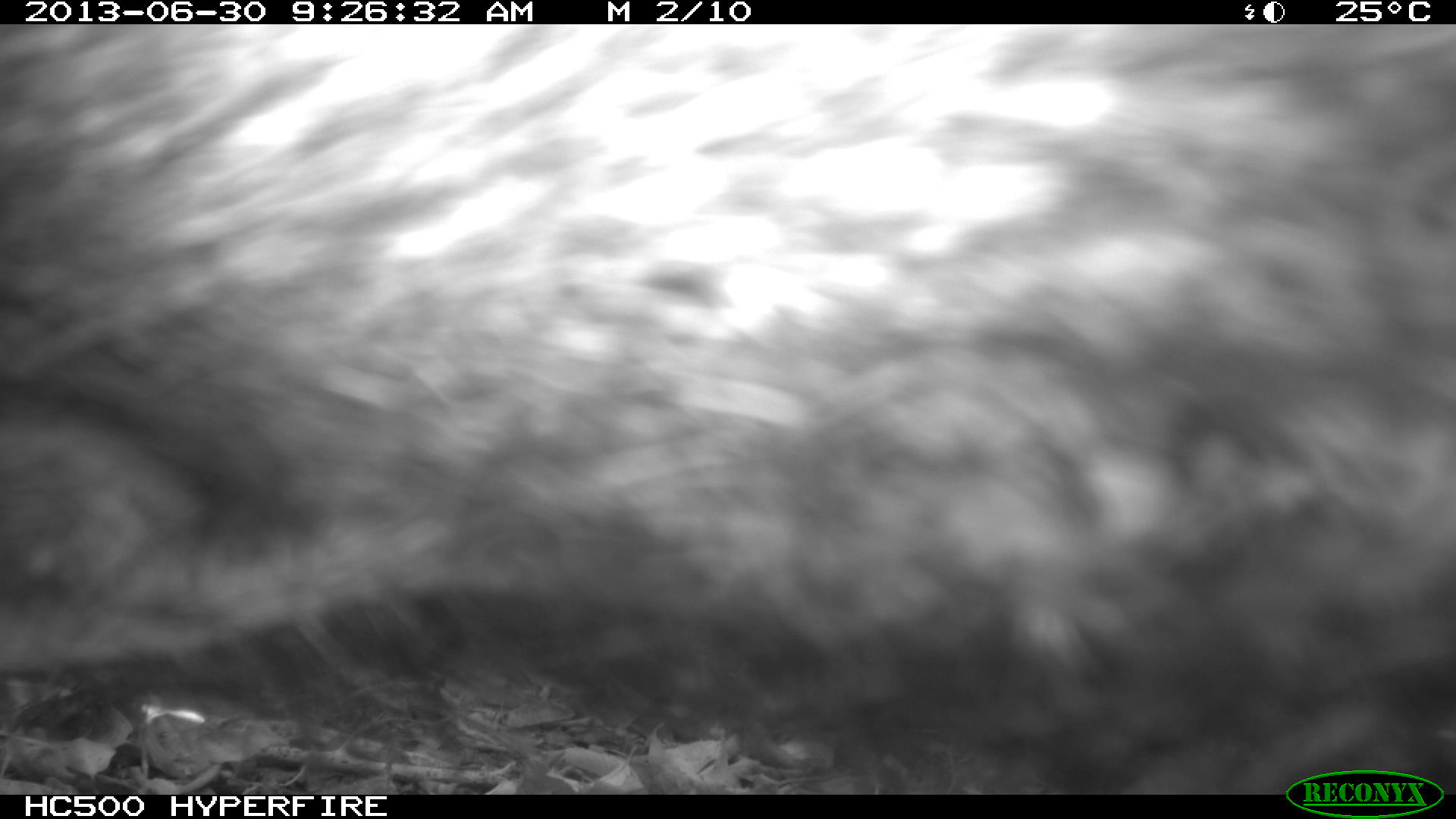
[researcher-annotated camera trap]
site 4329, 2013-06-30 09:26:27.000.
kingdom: Animalia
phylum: Chordata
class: Mammalia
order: Artiodactyla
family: Tayassuidae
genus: Tayassu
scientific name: Tayassu pecari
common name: white-lipped peccary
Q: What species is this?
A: Tayassu pecari (white-lipped peccary).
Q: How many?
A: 3.